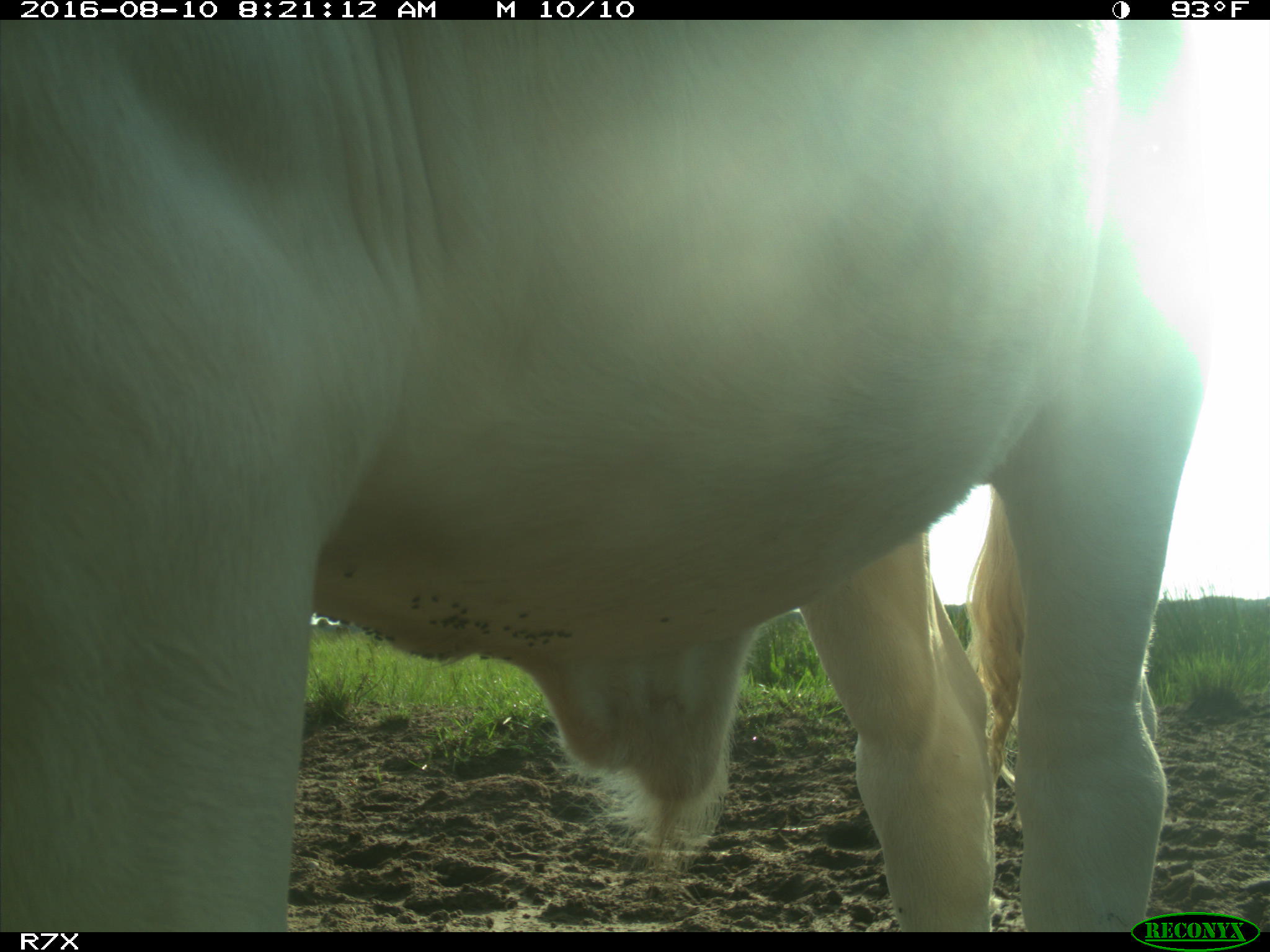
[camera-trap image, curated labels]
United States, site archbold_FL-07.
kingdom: Animalia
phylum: Chordata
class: Mammalia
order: Artiodactyla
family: Bovidae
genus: Bos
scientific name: Bos taurus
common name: domestic cow